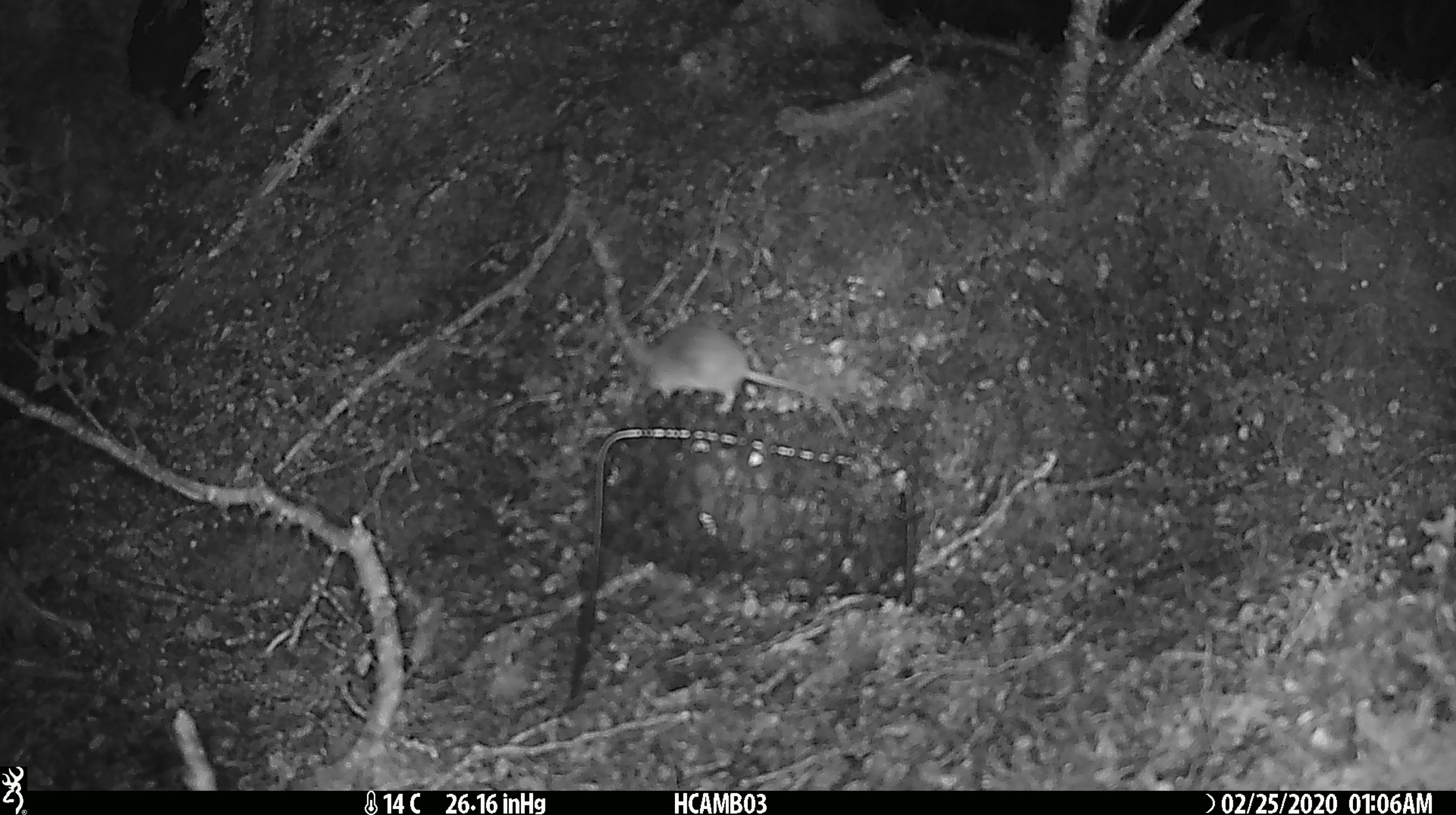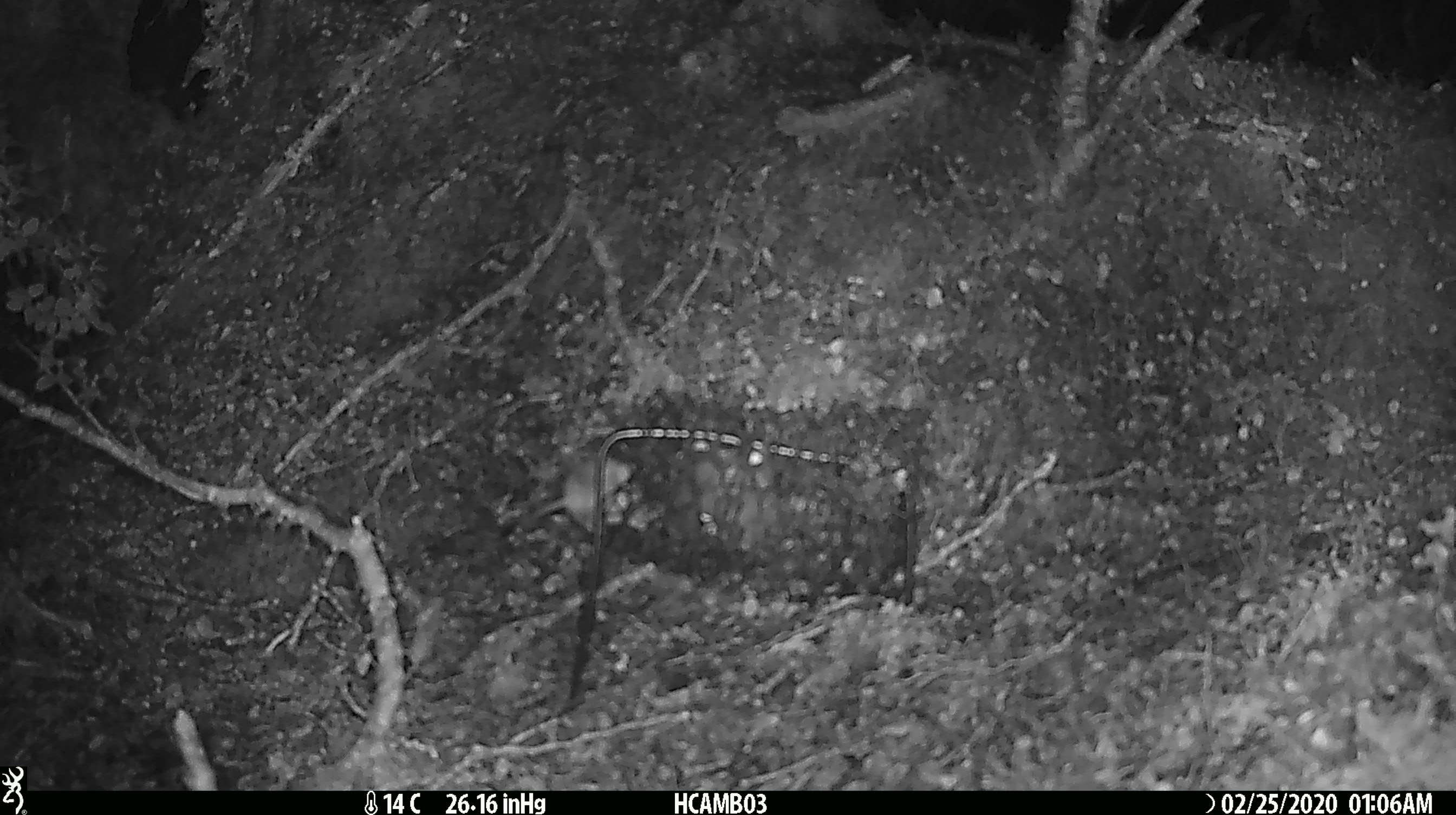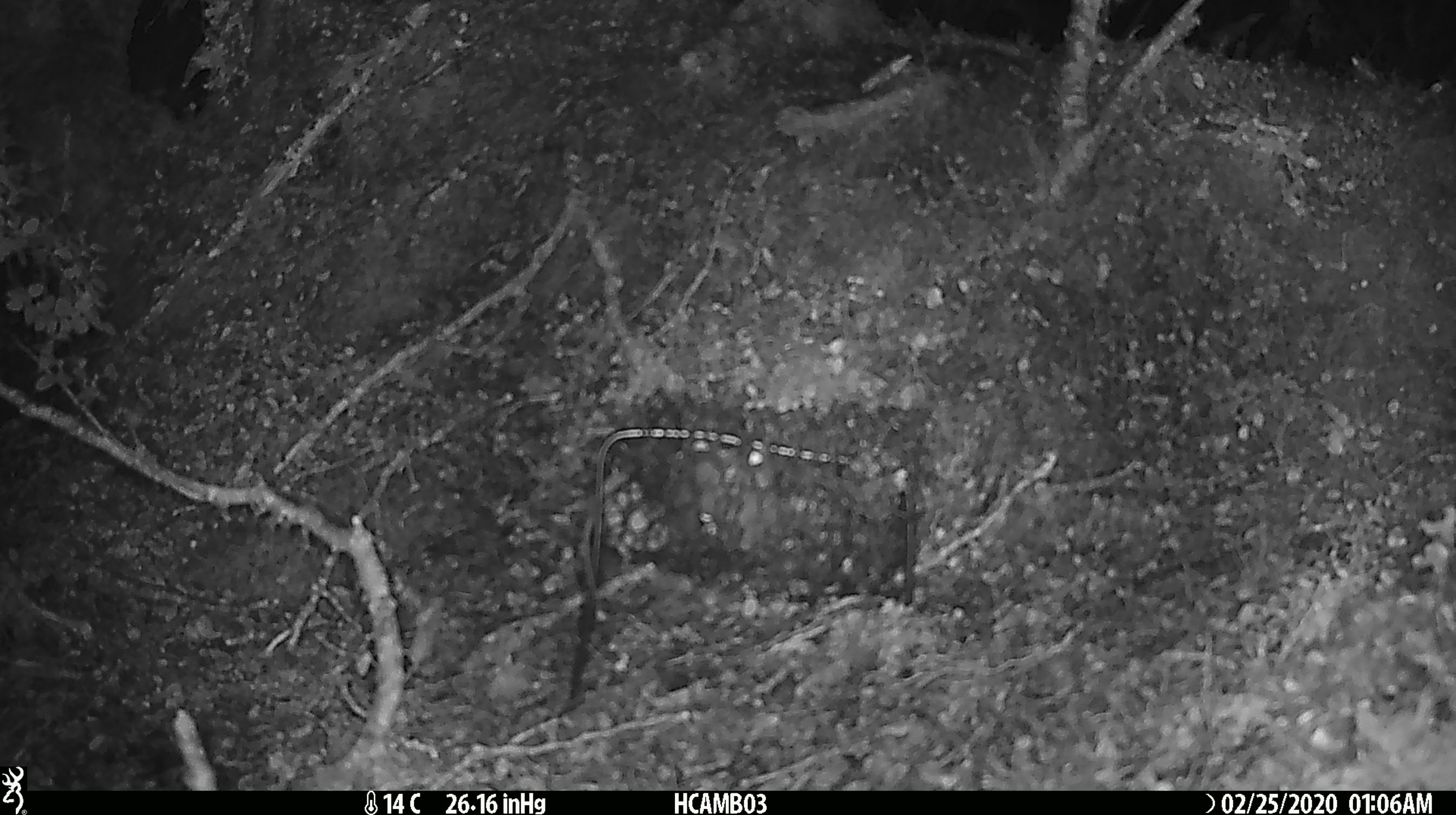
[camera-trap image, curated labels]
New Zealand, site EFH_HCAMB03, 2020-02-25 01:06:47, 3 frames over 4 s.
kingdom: Animalia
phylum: Chordata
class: Mammalia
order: Rodentia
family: Muridae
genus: Mus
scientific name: Mus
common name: mouse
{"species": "mouse (Mus)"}